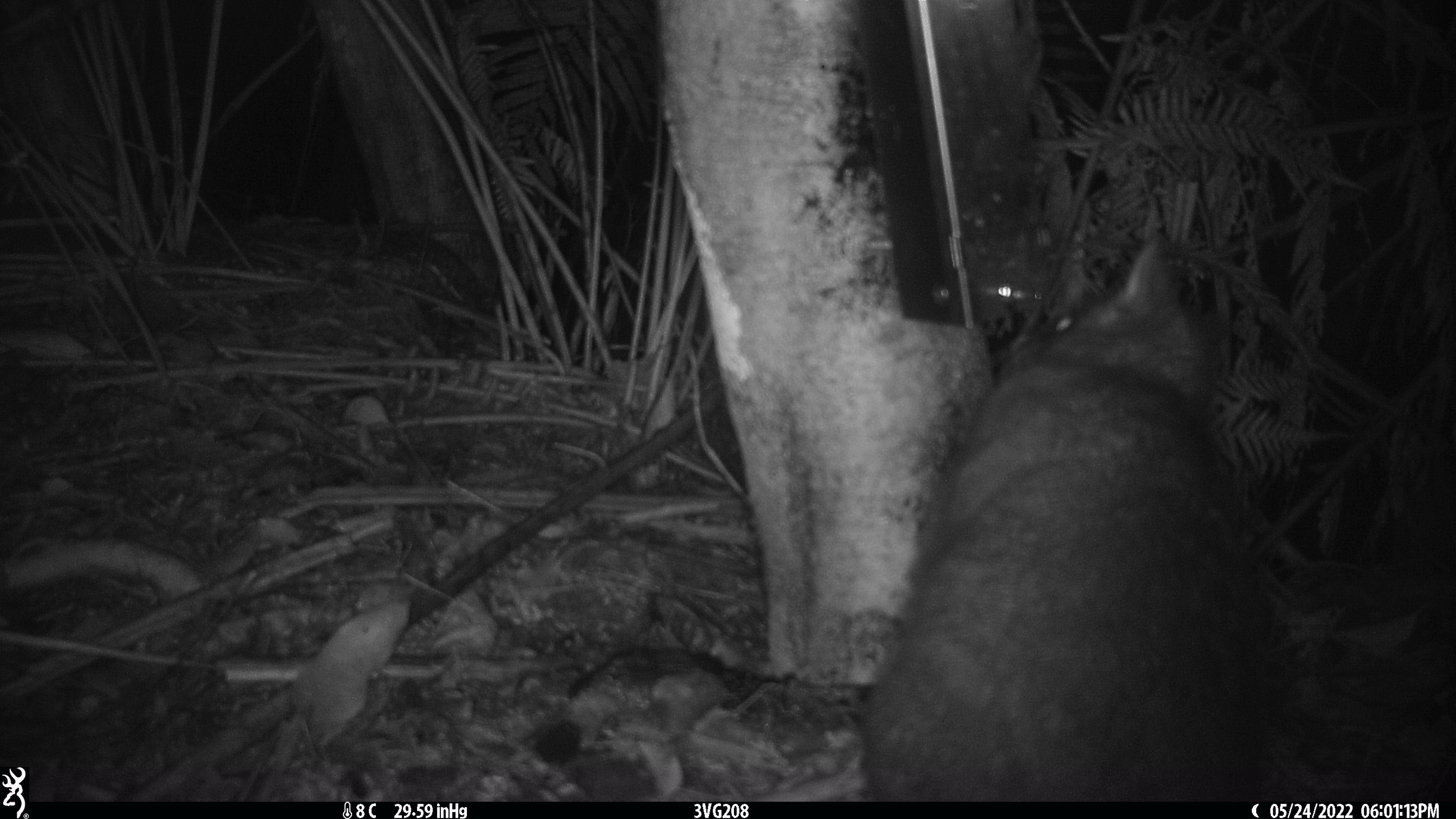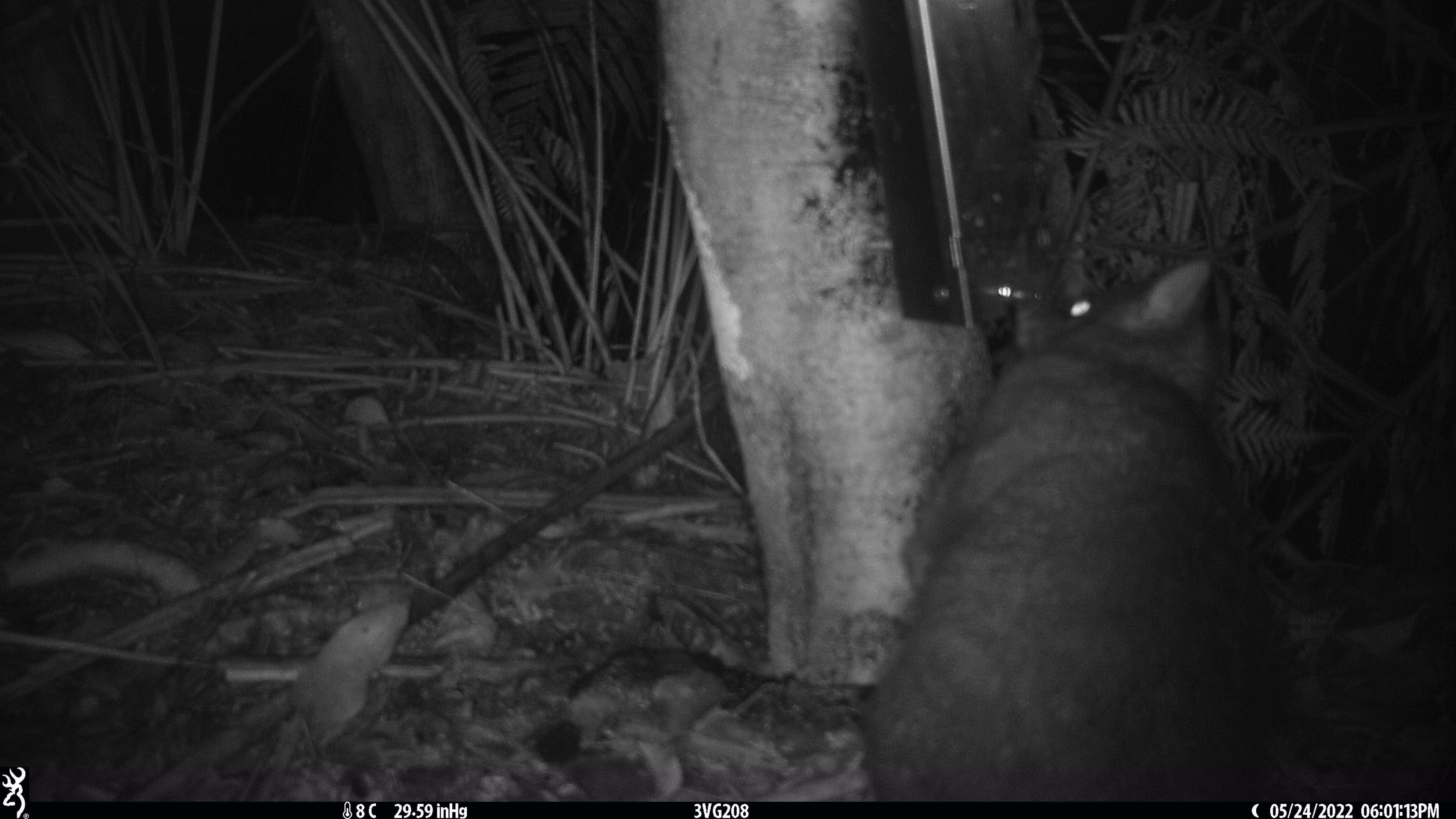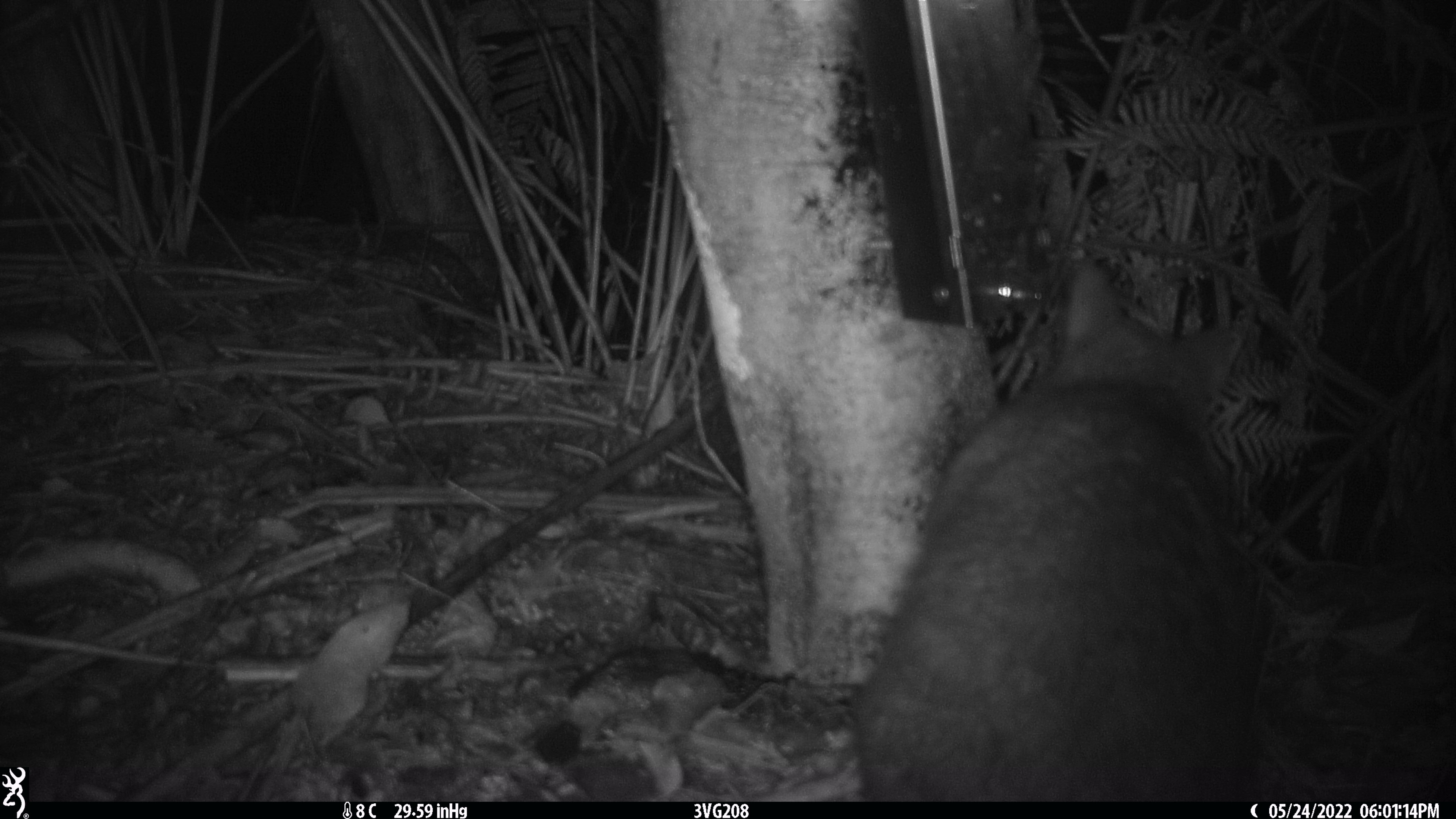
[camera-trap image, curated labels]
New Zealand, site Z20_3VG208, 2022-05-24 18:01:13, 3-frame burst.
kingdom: Animalia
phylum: Chordata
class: Mammalia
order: Diprotodontia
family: Phalangeridae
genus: Trichosurus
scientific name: Trichosurus vulpecula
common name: common brushtail possum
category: possum